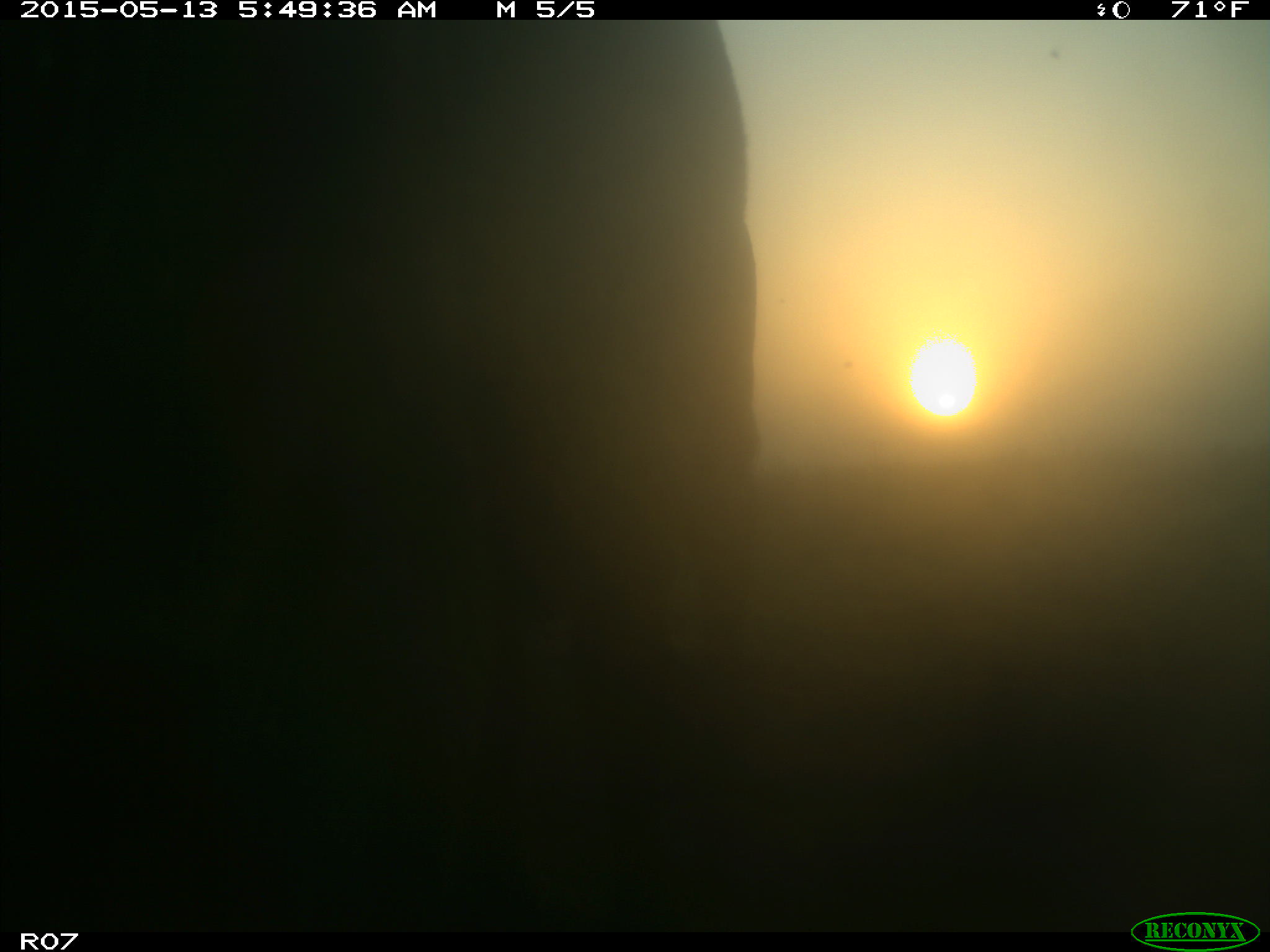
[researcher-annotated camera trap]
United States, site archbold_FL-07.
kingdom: Animalia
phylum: Chordata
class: Mammalia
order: Artiodactyla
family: Bovidae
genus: Bos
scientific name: Bos taurus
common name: domestic cow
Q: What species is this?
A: Bos taurus (domestic cow).